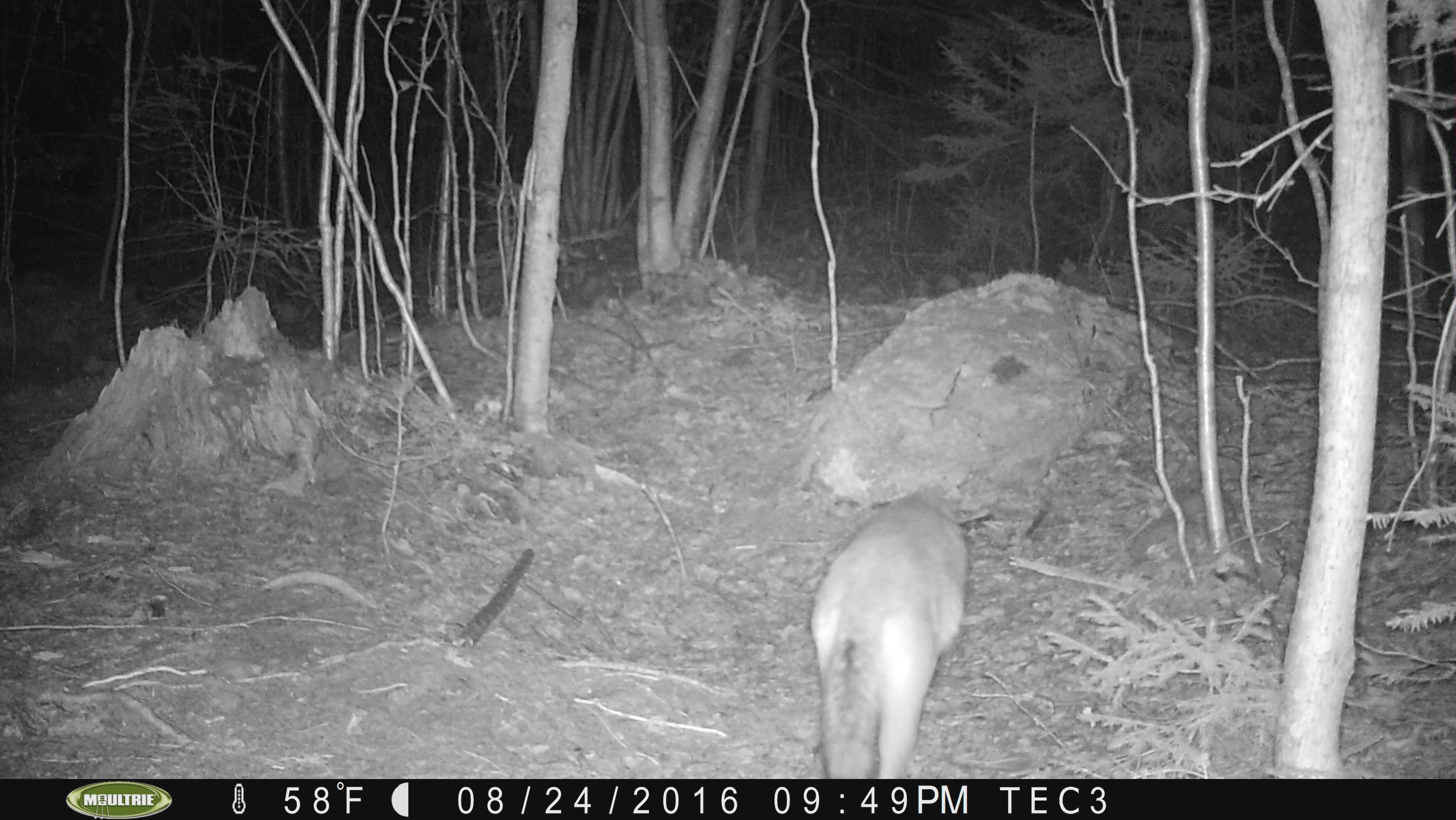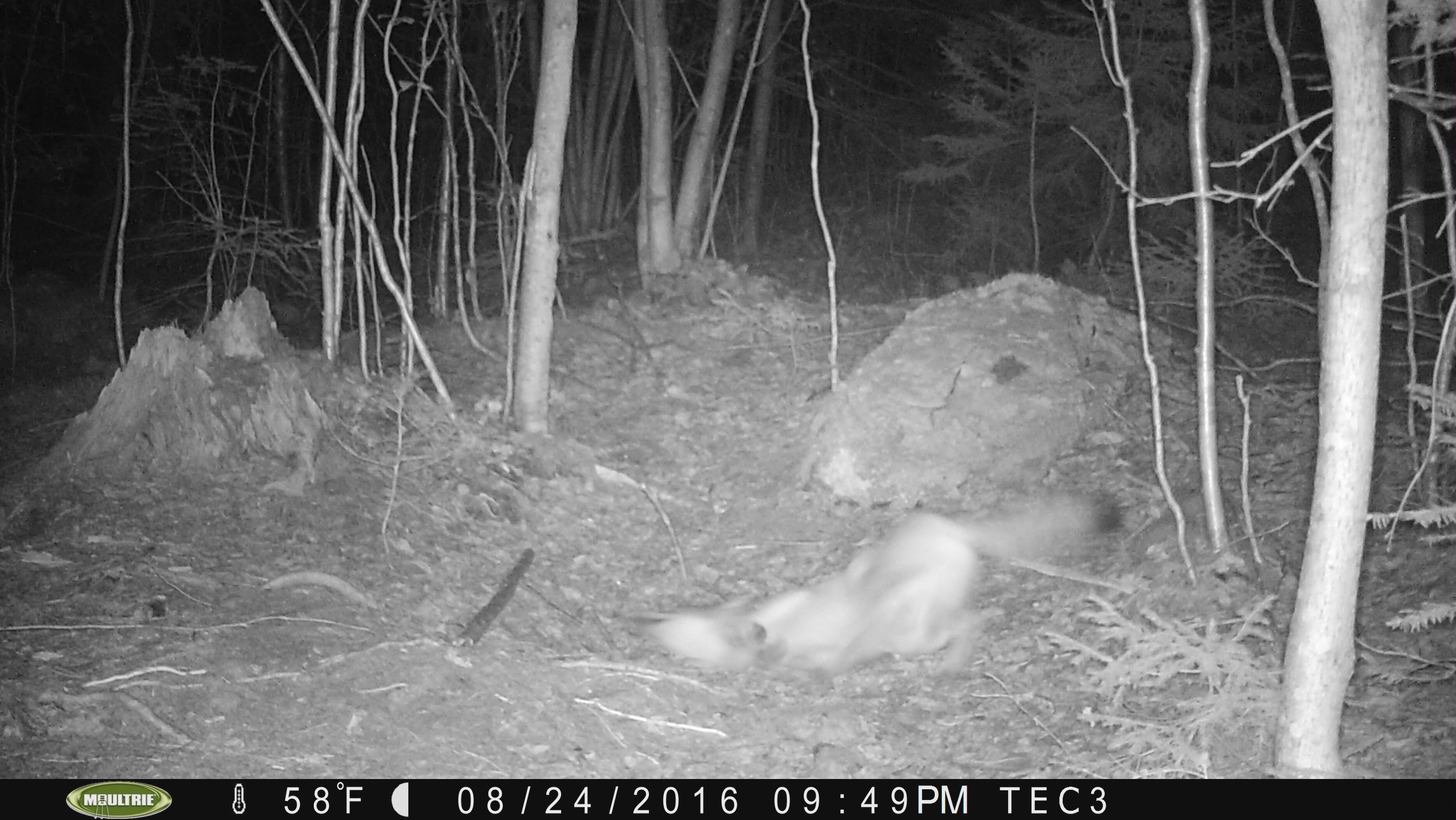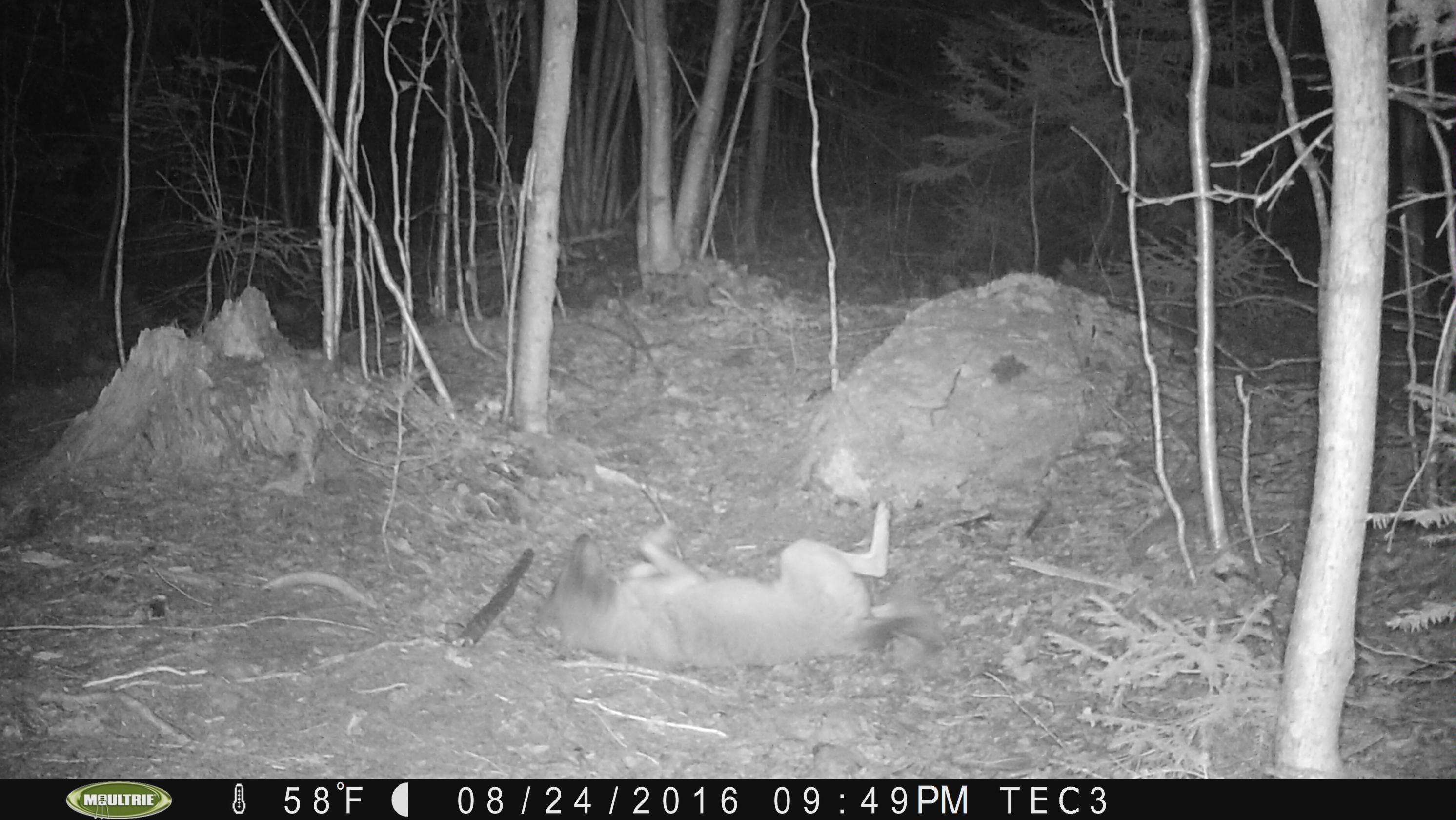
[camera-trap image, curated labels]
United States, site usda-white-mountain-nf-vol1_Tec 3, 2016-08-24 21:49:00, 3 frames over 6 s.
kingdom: Animalia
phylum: Chordata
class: Mammalia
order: Carnivora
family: Canidae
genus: Canis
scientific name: Canis latrans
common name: coyote